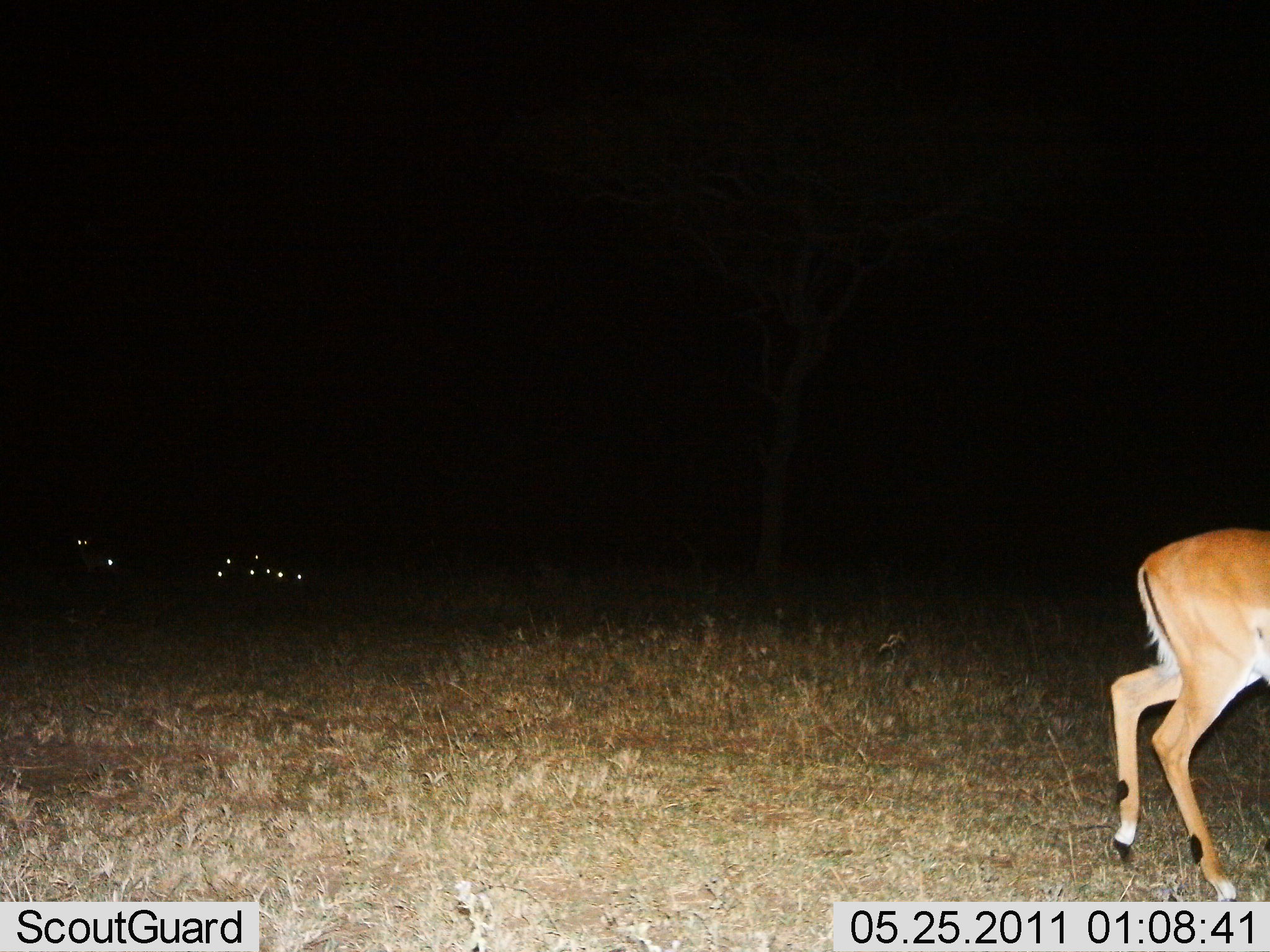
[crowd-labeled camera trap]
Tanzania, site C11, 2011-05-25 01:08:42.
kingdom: Animalia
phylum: Chordata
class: Mammalia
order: Artiodactyla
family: Bovidae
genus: Aepyceros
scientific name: Aepyceros melampus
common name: impala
Impala (Aepyceros melampus), count 1. Behavior (volunteer vote fractions): standing 55%, resting 9%, moving 45%, interacting 0%. Young present (vote fraction): 0%. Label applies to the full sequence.